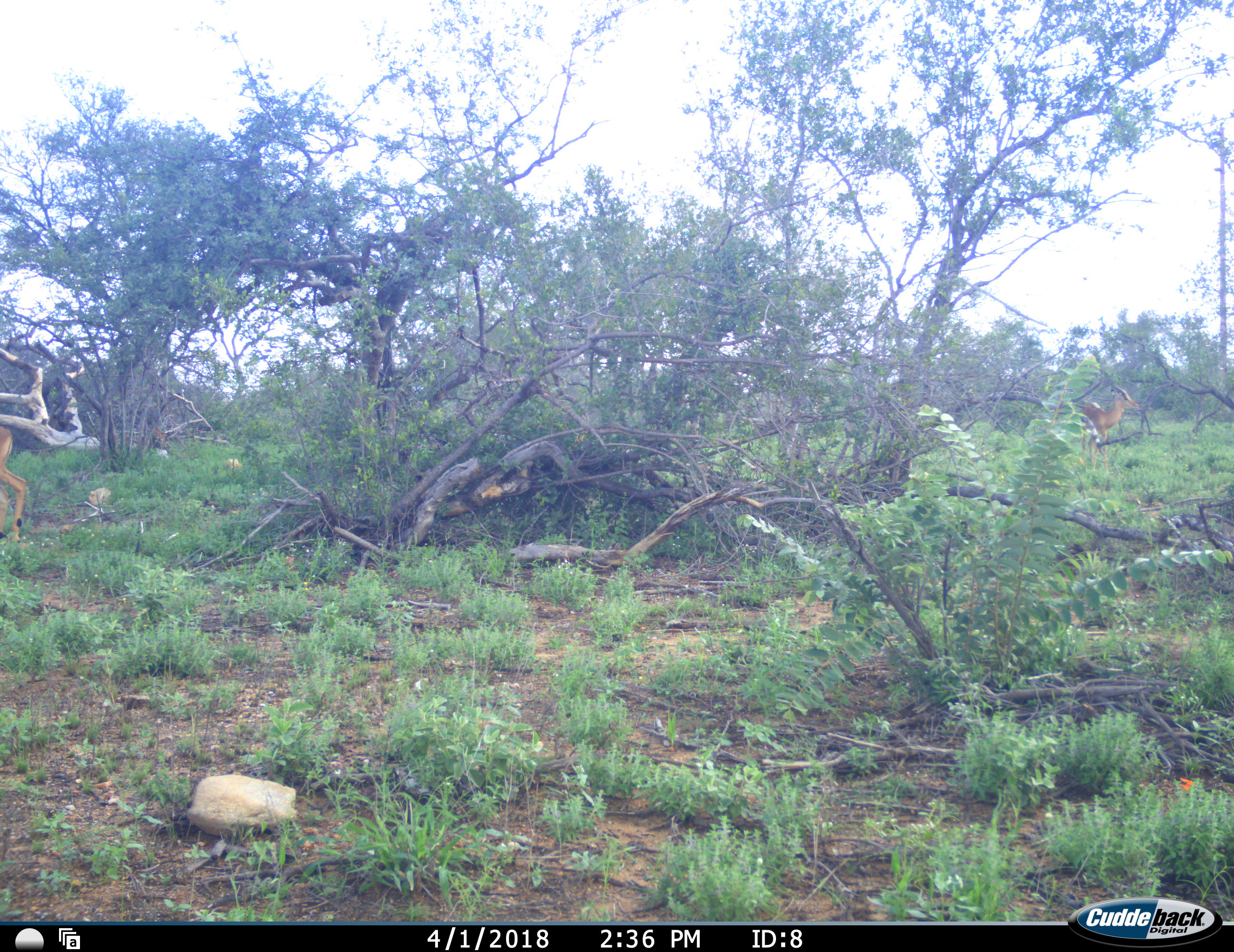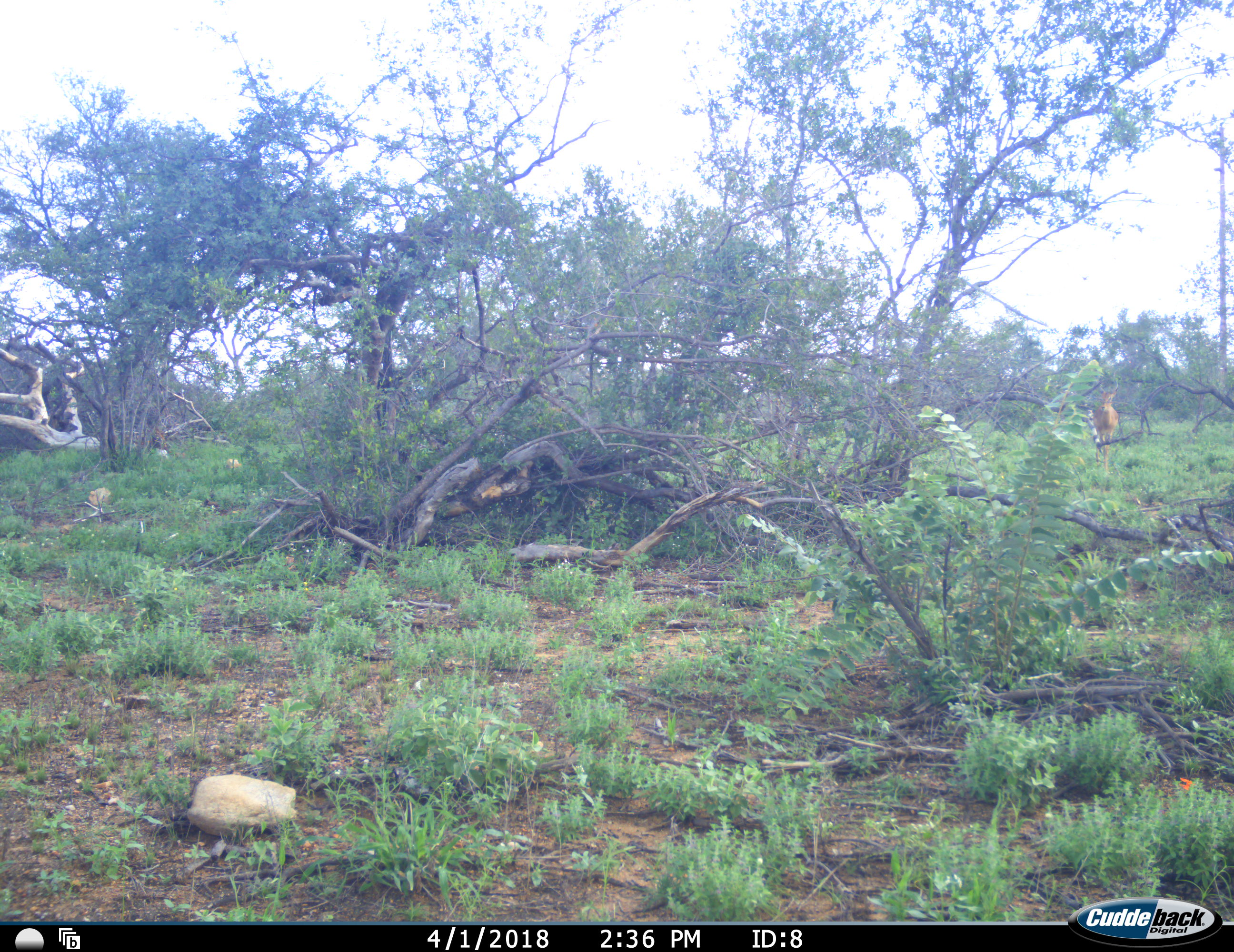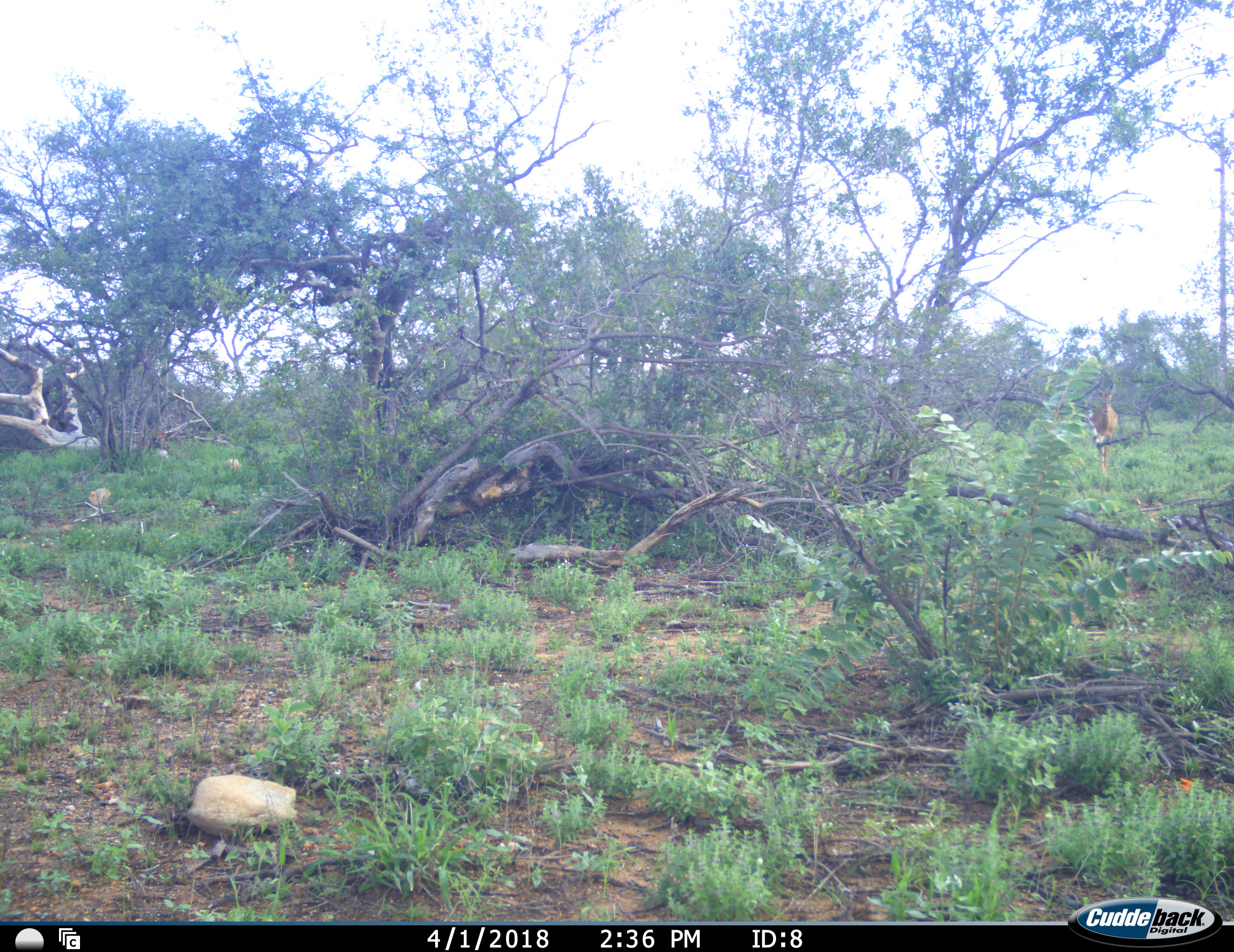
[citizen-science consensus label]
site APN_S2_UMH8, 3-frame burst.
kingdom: Animalia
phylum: Chordata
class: Mammalia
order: Artiodactyla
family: Bovidae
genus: Aepyceros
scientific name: Aepyceros melampus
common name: impala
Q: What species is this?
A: Impala (Aepyceros melampus).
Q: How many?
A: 2.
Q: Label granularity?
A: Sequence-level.